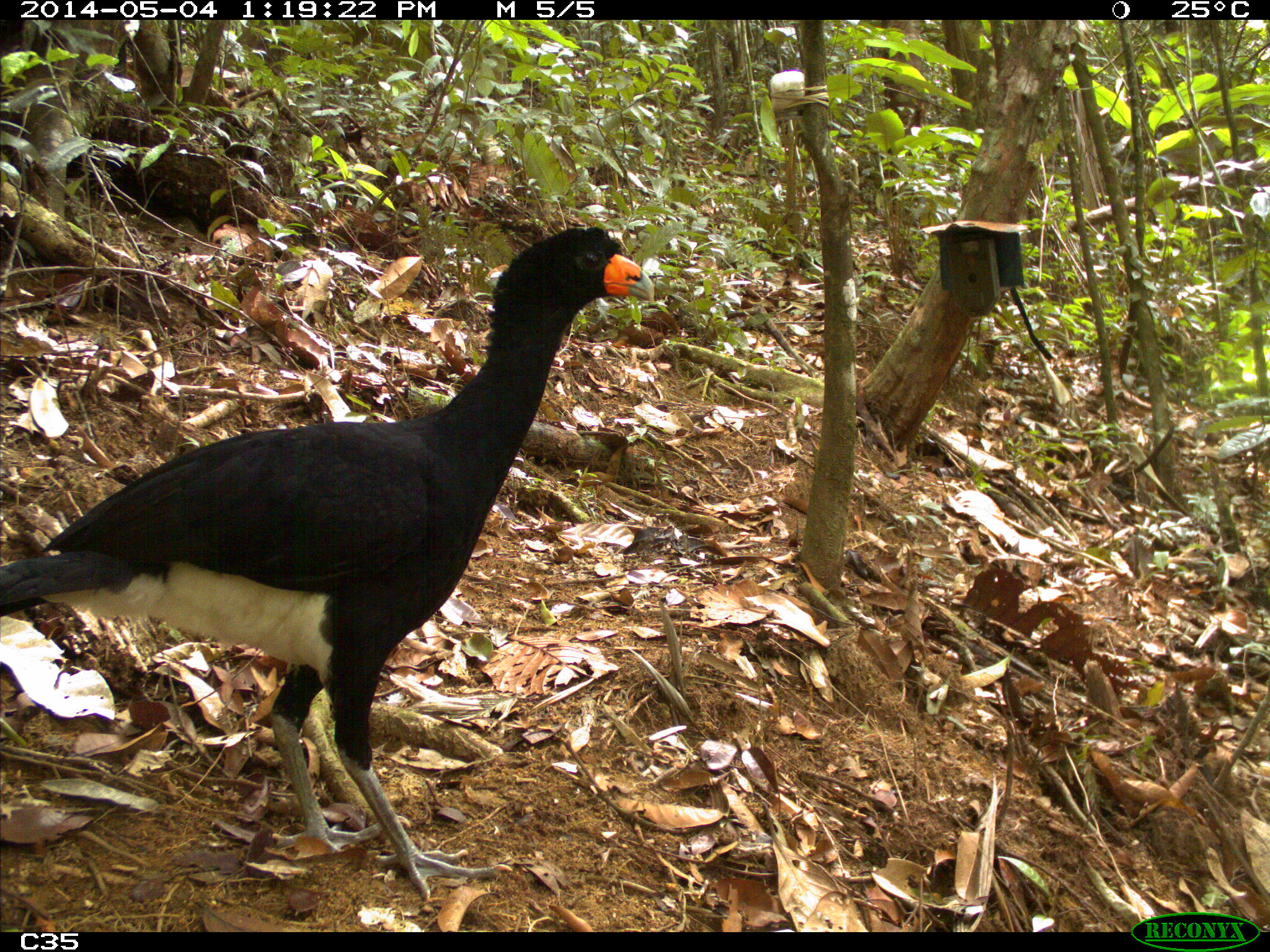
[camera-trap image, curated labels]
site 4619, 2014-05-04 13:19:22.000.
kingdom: Animalia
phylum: Chordata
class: Aves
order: Galliformes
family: Cracidae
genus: Crax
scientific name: Crax alector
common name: black curassow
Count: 2.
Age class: adult.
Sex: female.